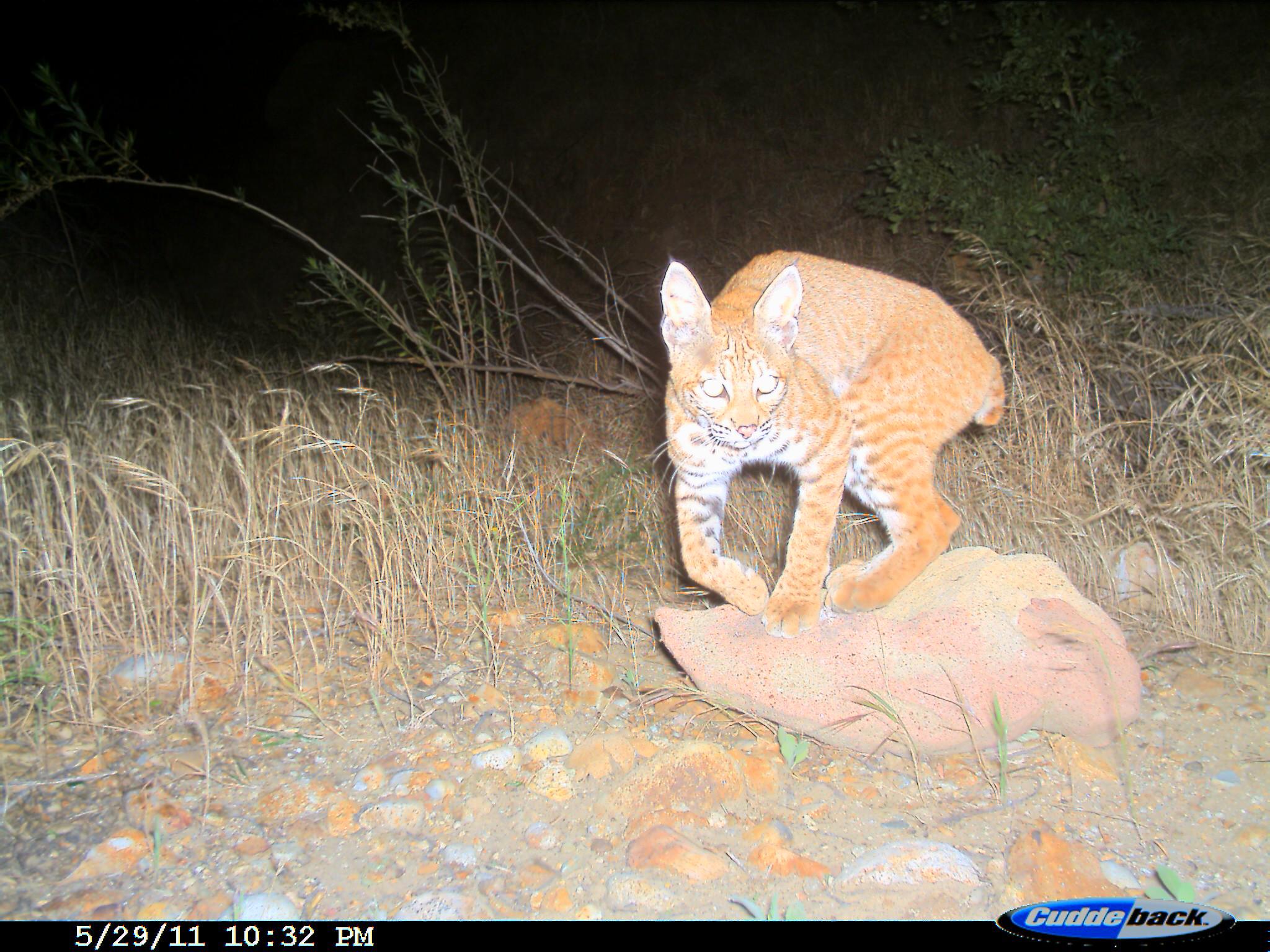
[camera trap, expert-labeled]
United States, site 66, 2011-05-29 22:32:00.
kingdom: Animalia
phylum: Chordata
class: Mammalia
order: Carnivora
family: Felidae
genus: Lynx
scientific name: Lynx rufus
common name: bobcat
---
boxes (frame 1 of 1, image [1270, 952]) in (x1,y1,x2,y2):
bobcat: (648,247,1005,641)